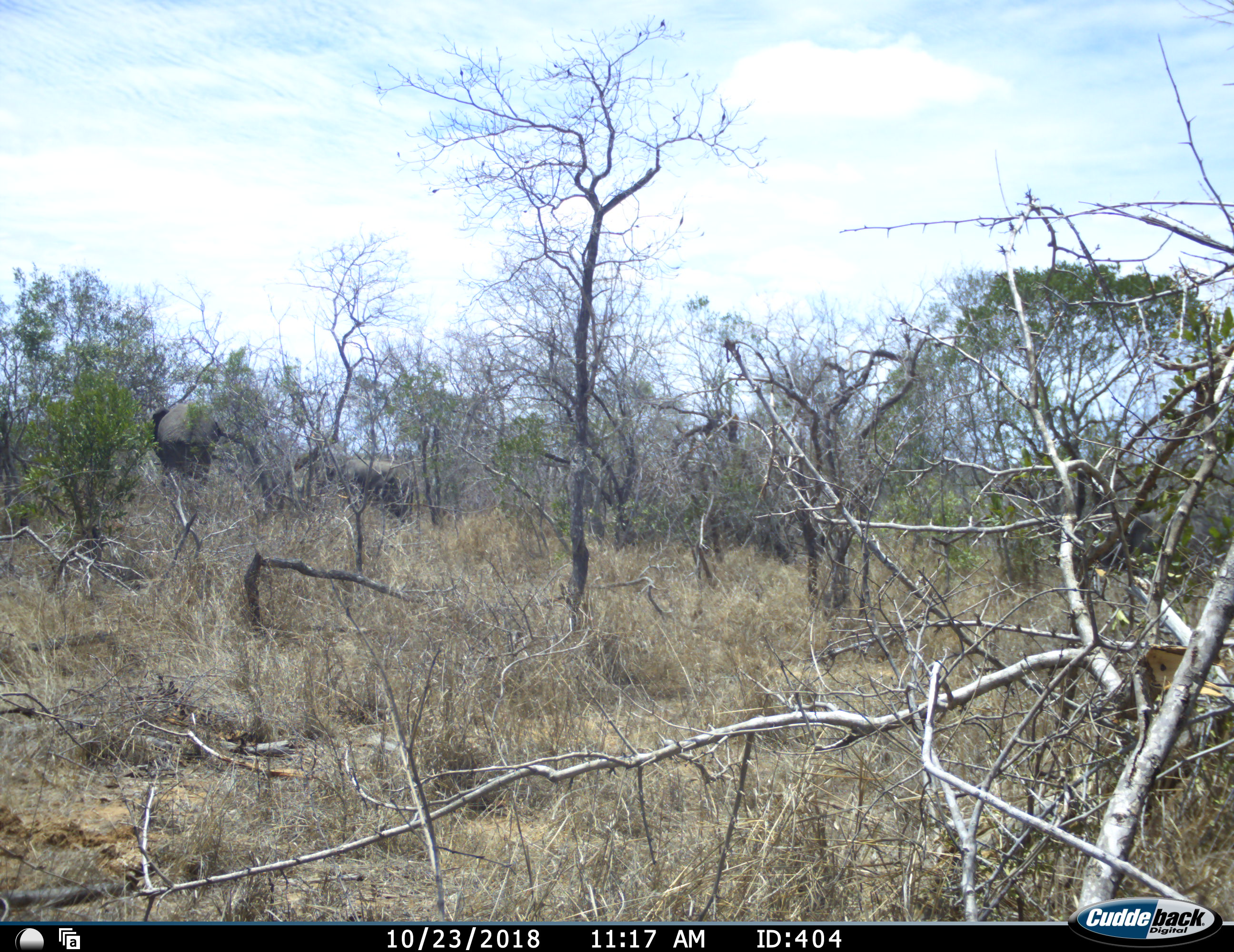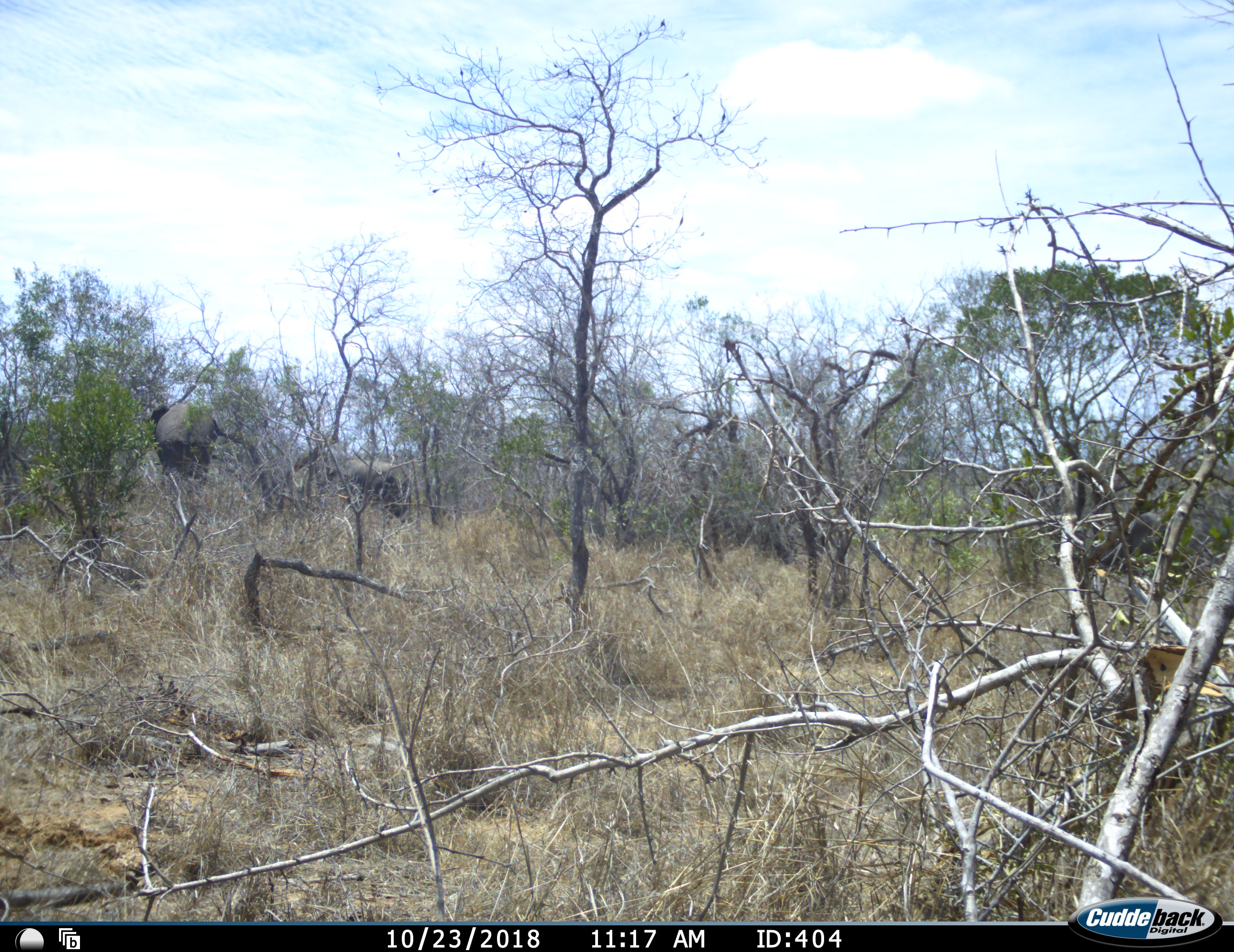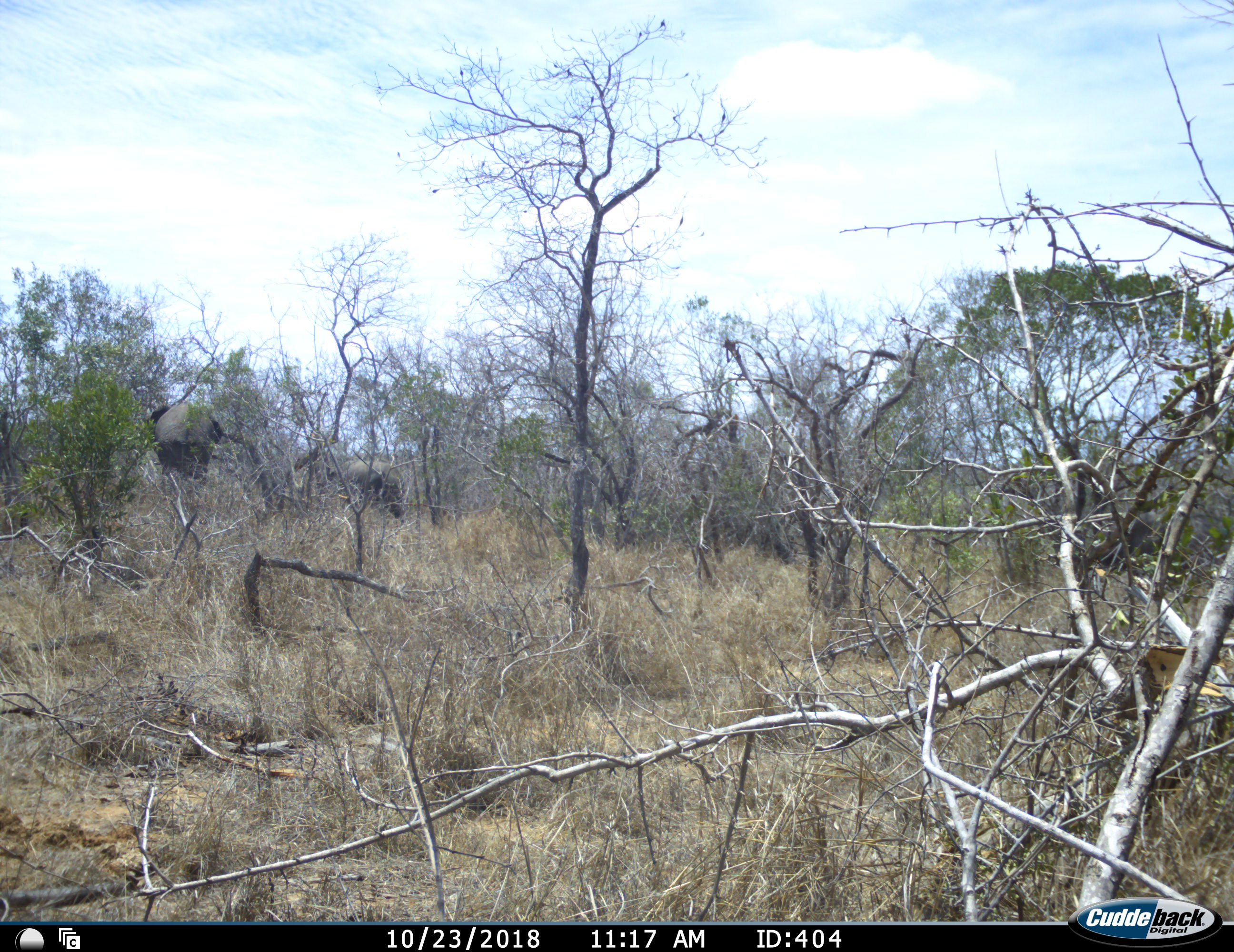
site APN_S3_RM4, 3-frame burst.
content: unidentified animal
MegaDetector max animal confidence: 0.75